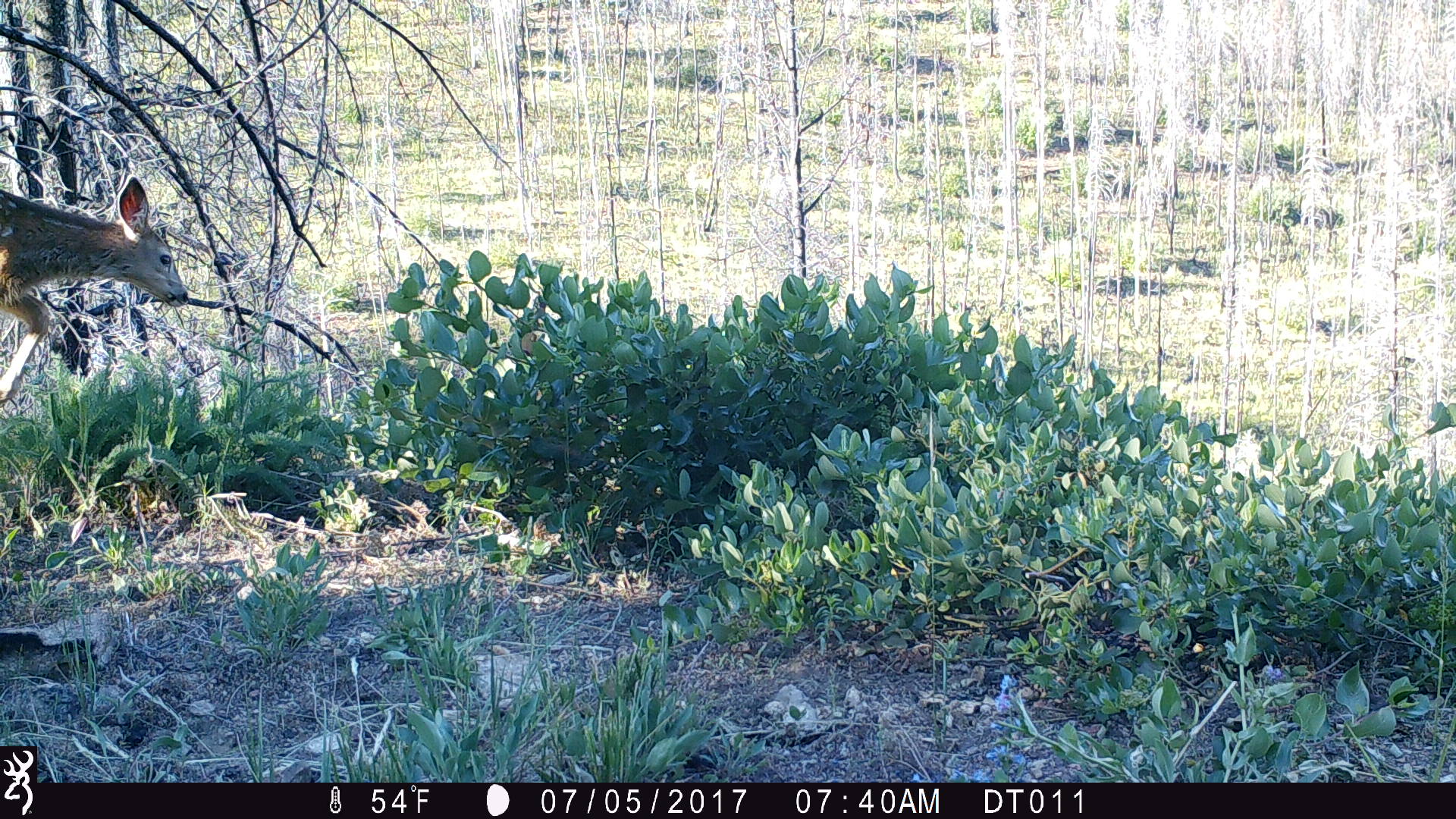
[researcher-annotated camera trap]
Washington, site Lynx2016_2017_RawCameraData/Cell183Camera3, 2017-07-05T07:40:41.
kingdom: Animalia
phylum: Chordata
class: Mammalia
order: Artiodactyla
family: Cervidae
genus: Odocoileus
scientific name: Odocoileus hemionus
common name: mule deer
Odocoileus hemionus (mule deer). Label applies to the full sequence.